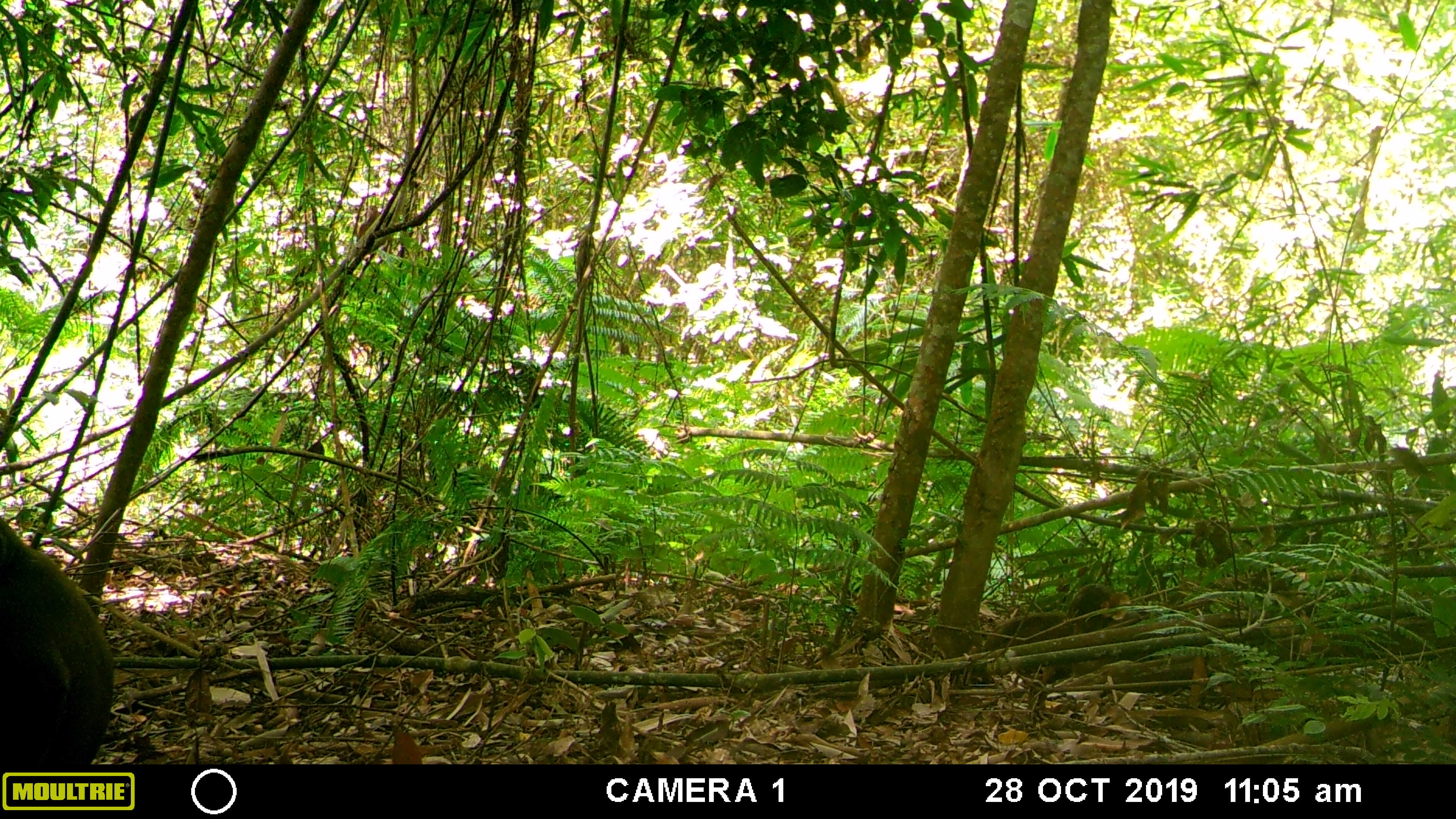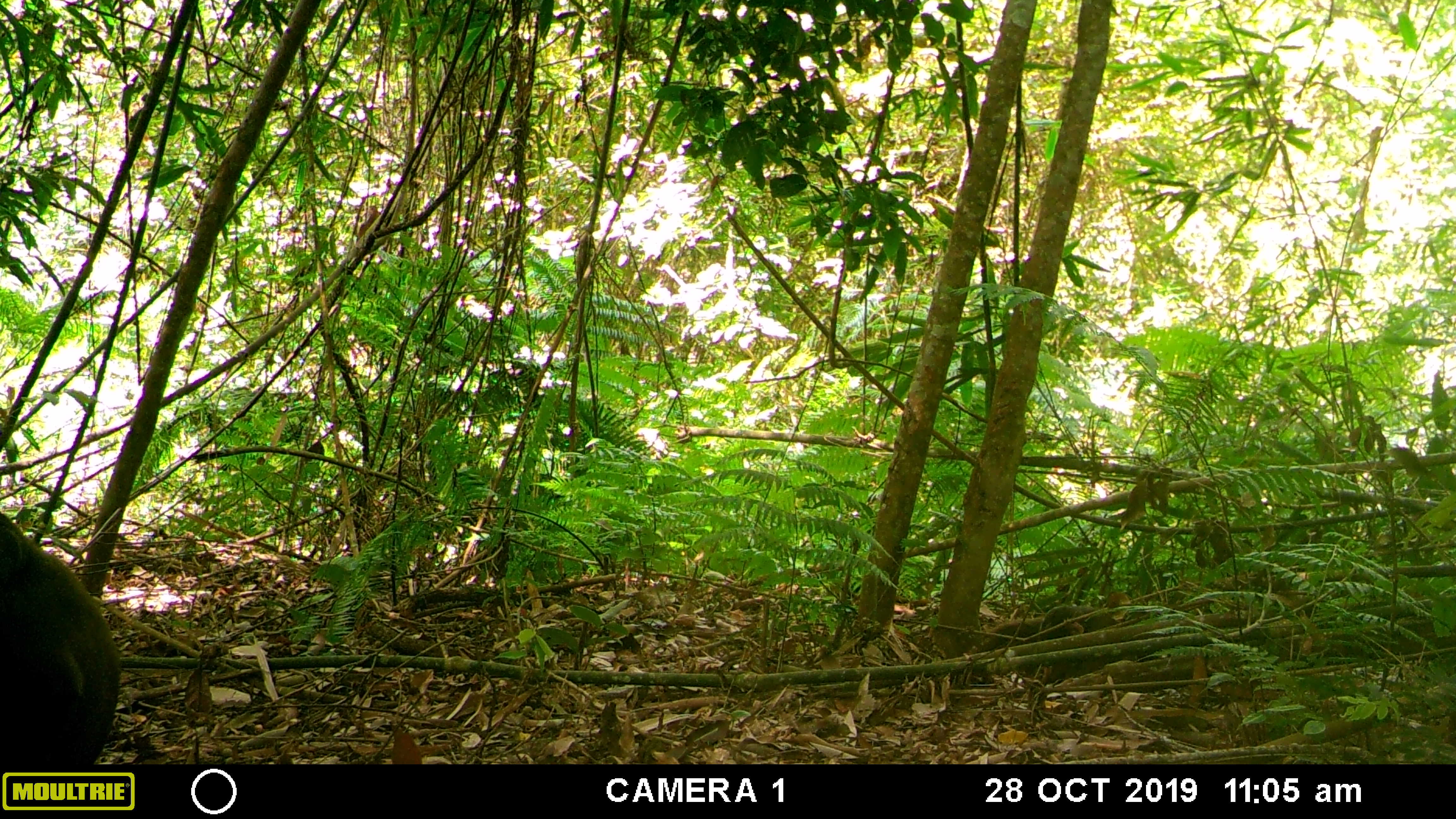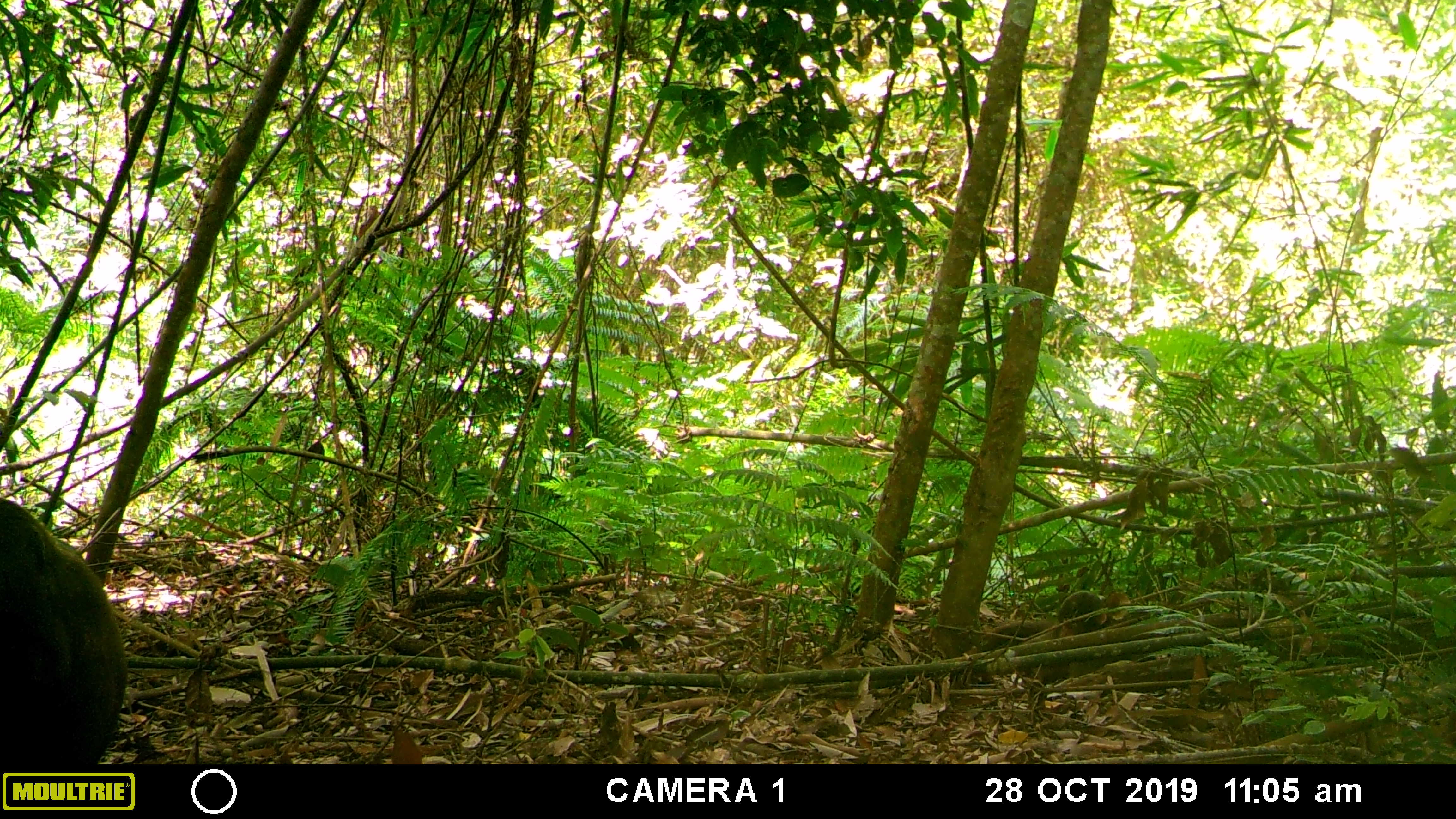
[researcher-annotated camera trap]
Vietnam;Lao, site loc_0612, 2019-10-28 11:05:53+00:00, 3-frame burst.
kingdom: Animalia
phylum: Chordata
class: Mammalia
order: Primates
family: Cercopithecidae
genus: Macaca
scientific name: Macaca arctoides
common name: stump-tailed macaque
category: stump tailed macaque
Stump tailed macaque (stump-tailed macaque) (Macaca arctoides). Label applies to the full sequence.